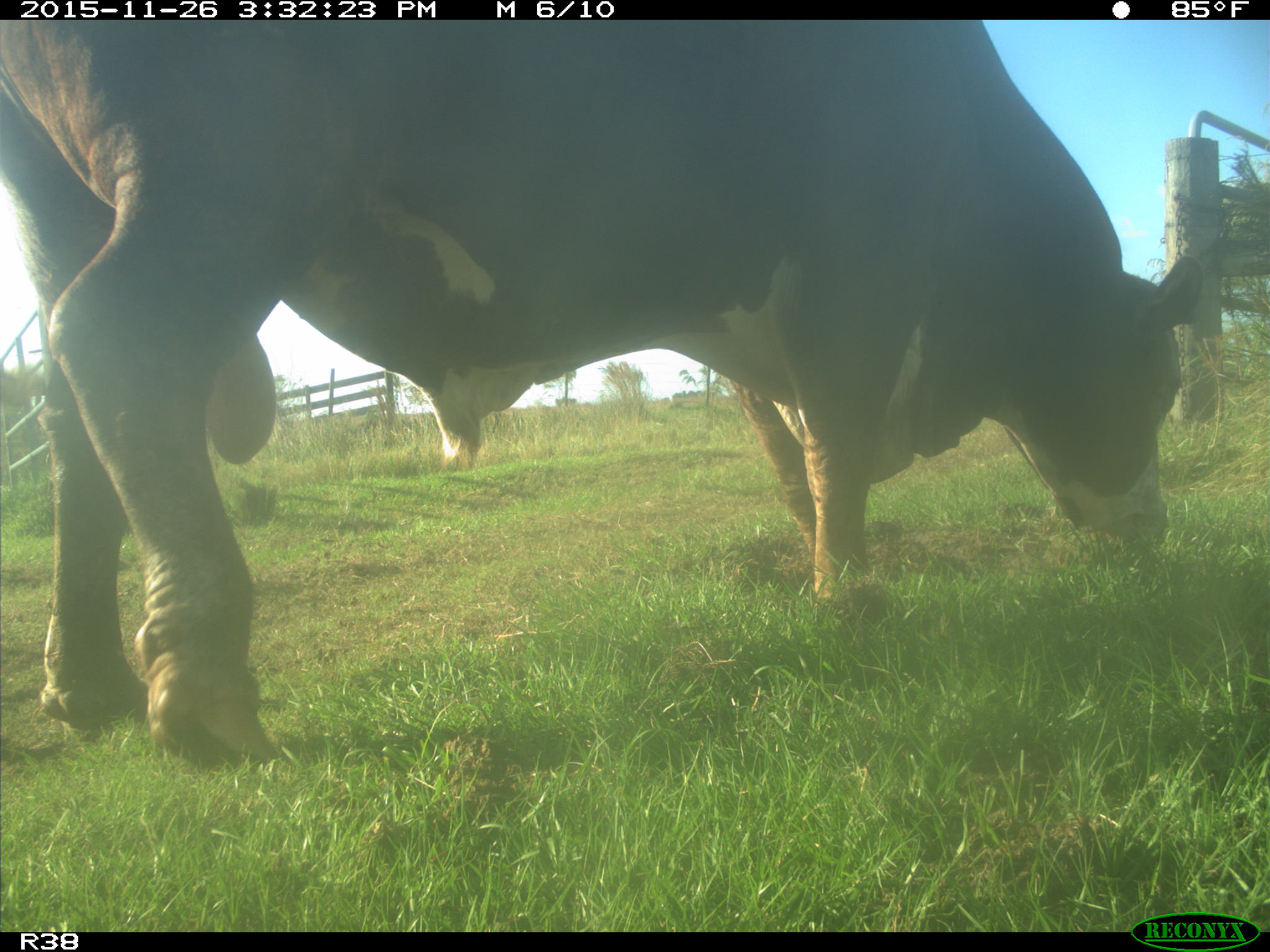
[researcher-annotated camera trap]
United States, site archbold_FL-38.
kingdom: Animalia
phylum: Chordata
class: Mammalia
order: Artiodactyla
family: Bovidae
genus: Bos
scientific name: Bos taurus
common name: domestic cow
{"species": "Bos taurus (domestic cow)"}